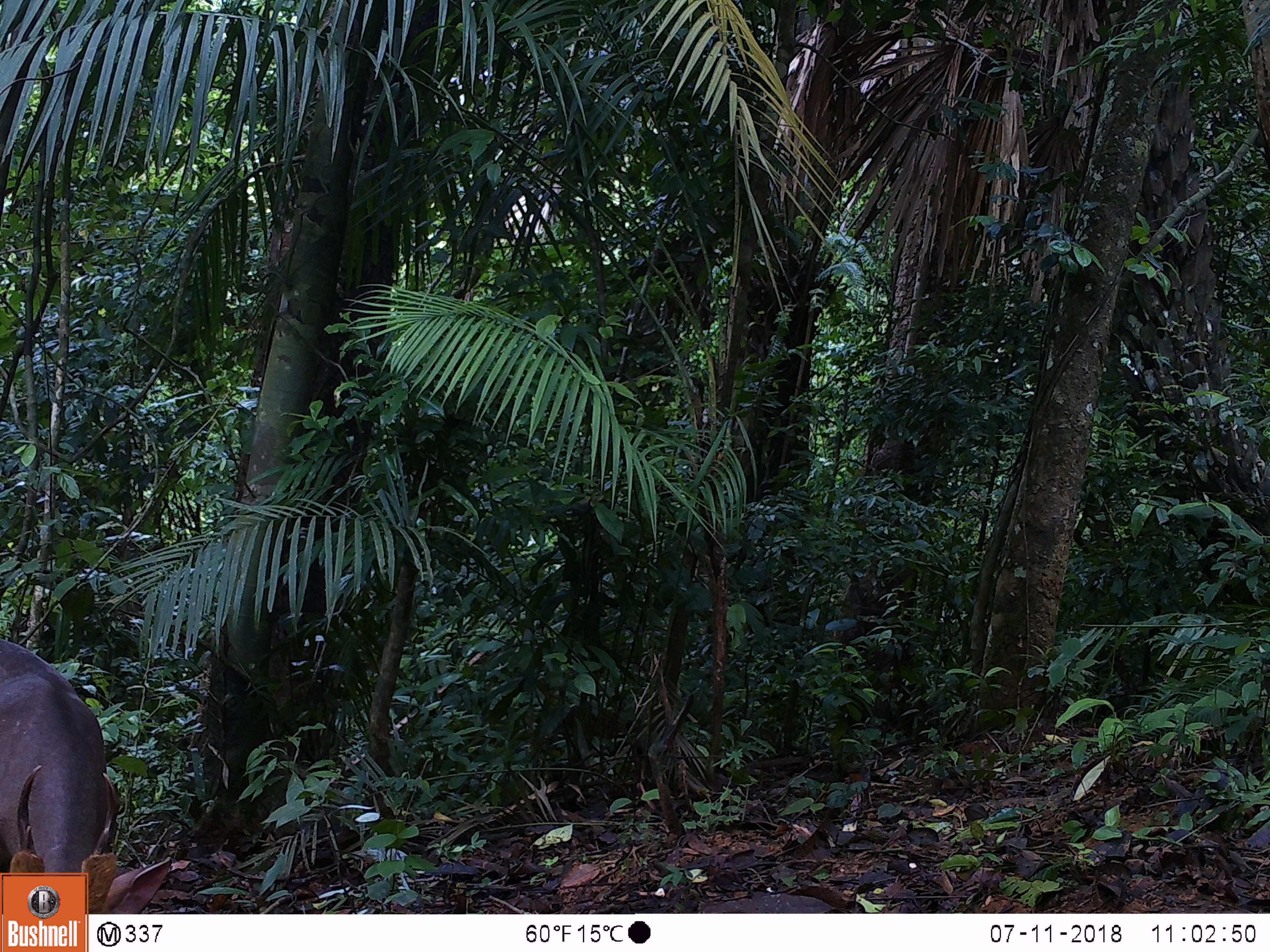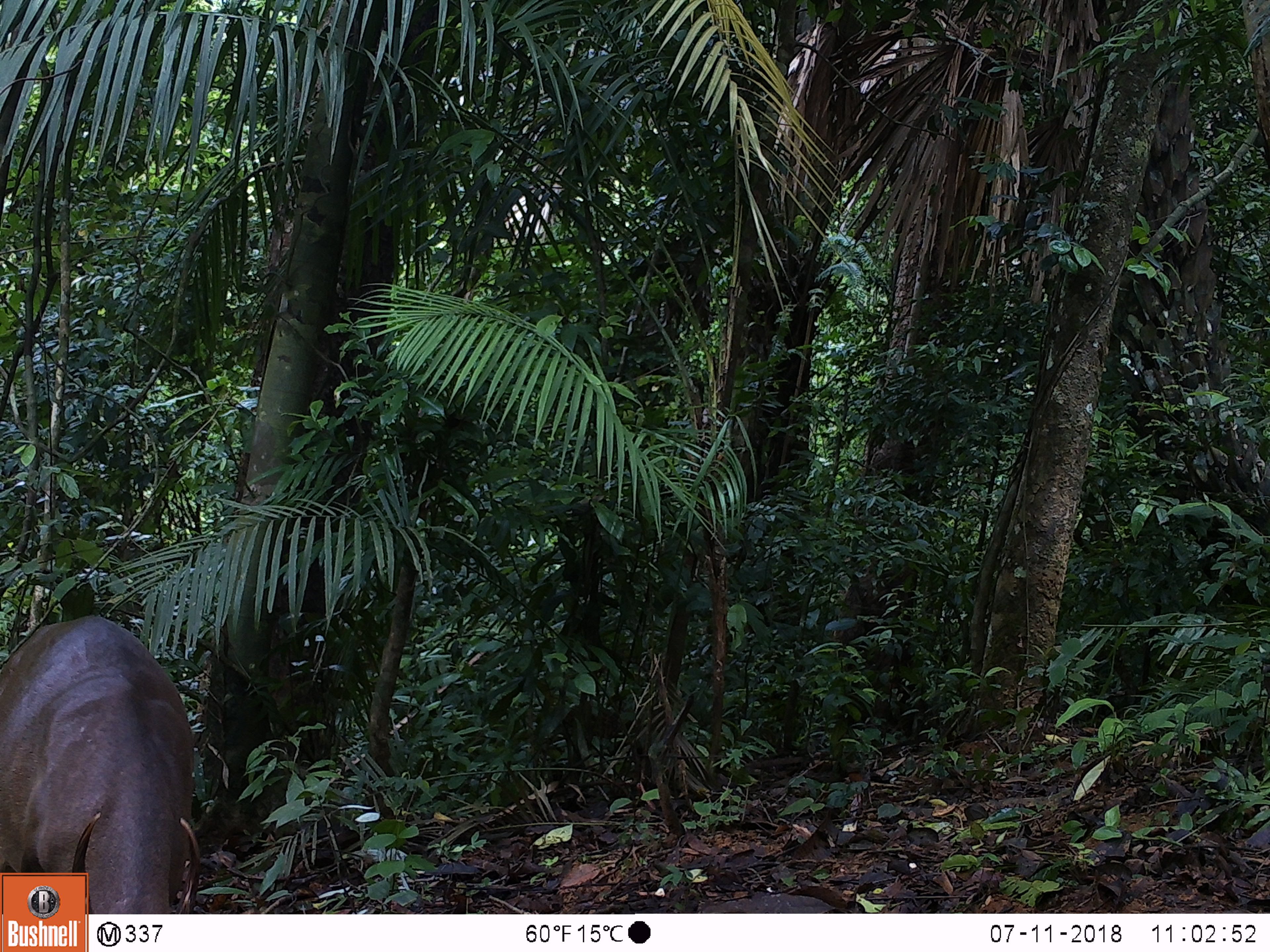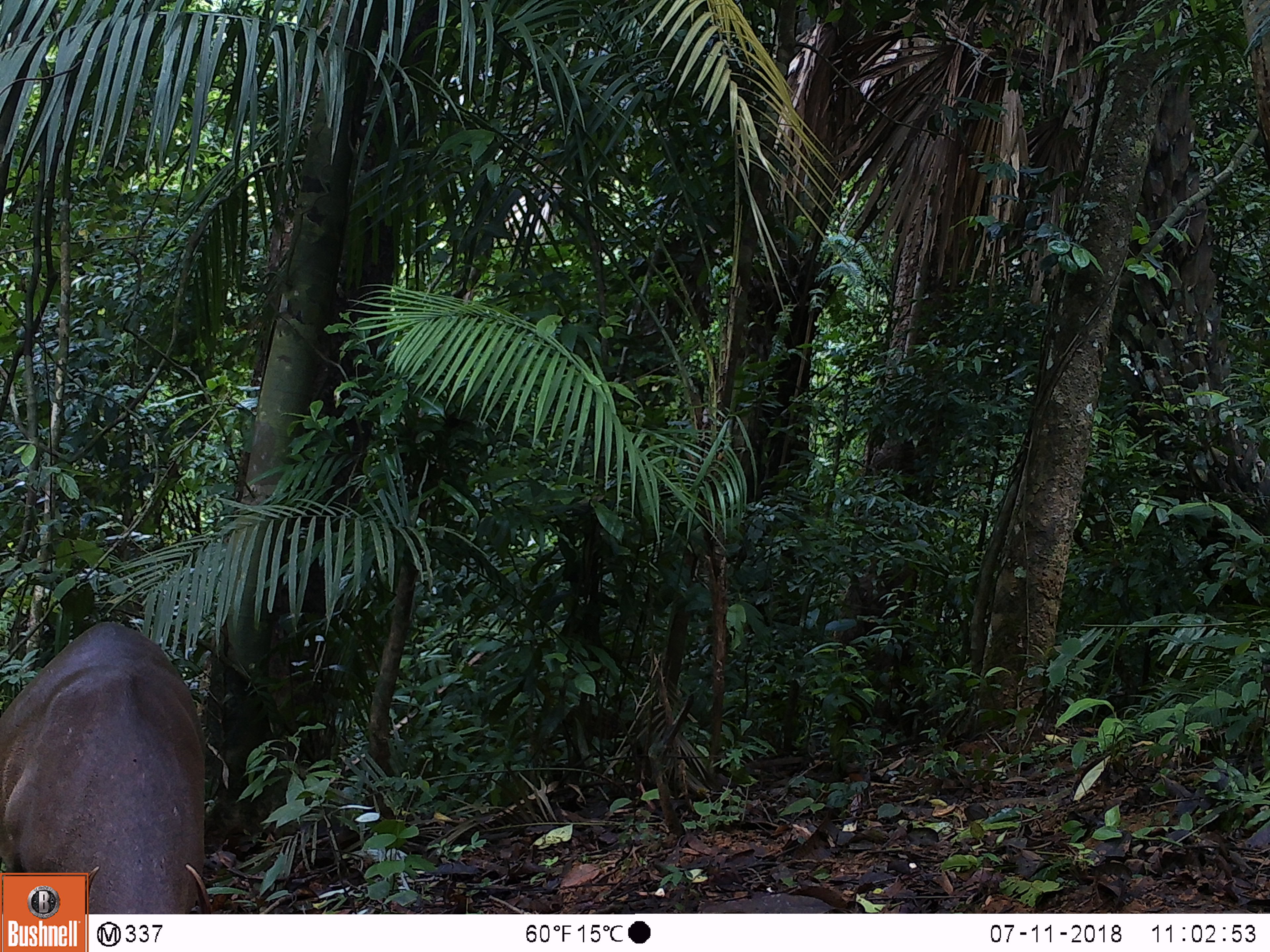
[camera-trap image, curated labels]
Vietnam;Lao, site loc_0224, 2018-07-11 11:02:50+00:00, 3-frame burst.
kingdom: Animalia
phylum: Chordata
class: Mammalia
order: Artiodactyla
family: Cervidae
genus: Muntiacus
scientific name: Muntiacus vuquangensis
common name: large-antlered muntjac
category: large antlered muntjac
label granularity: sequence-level